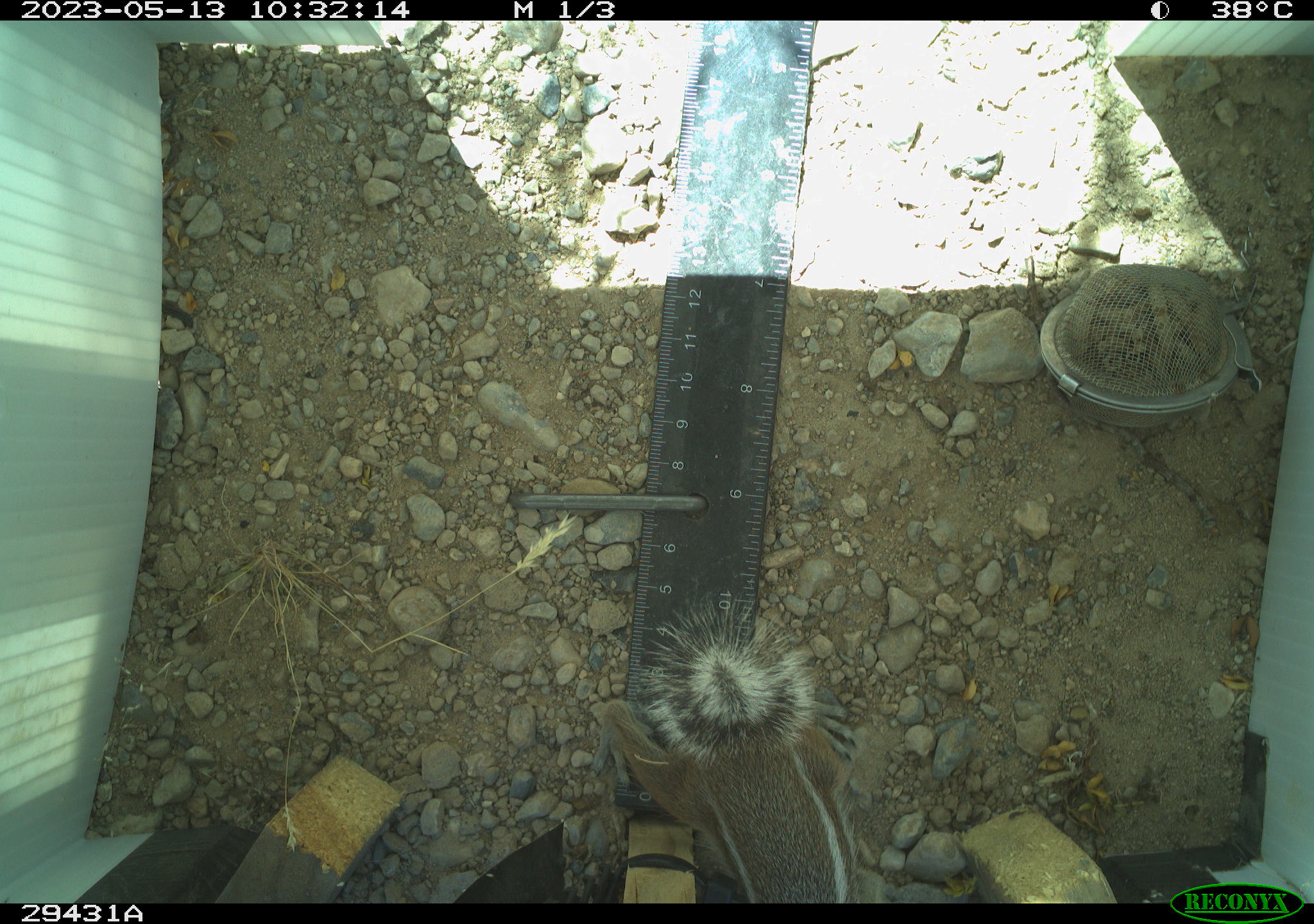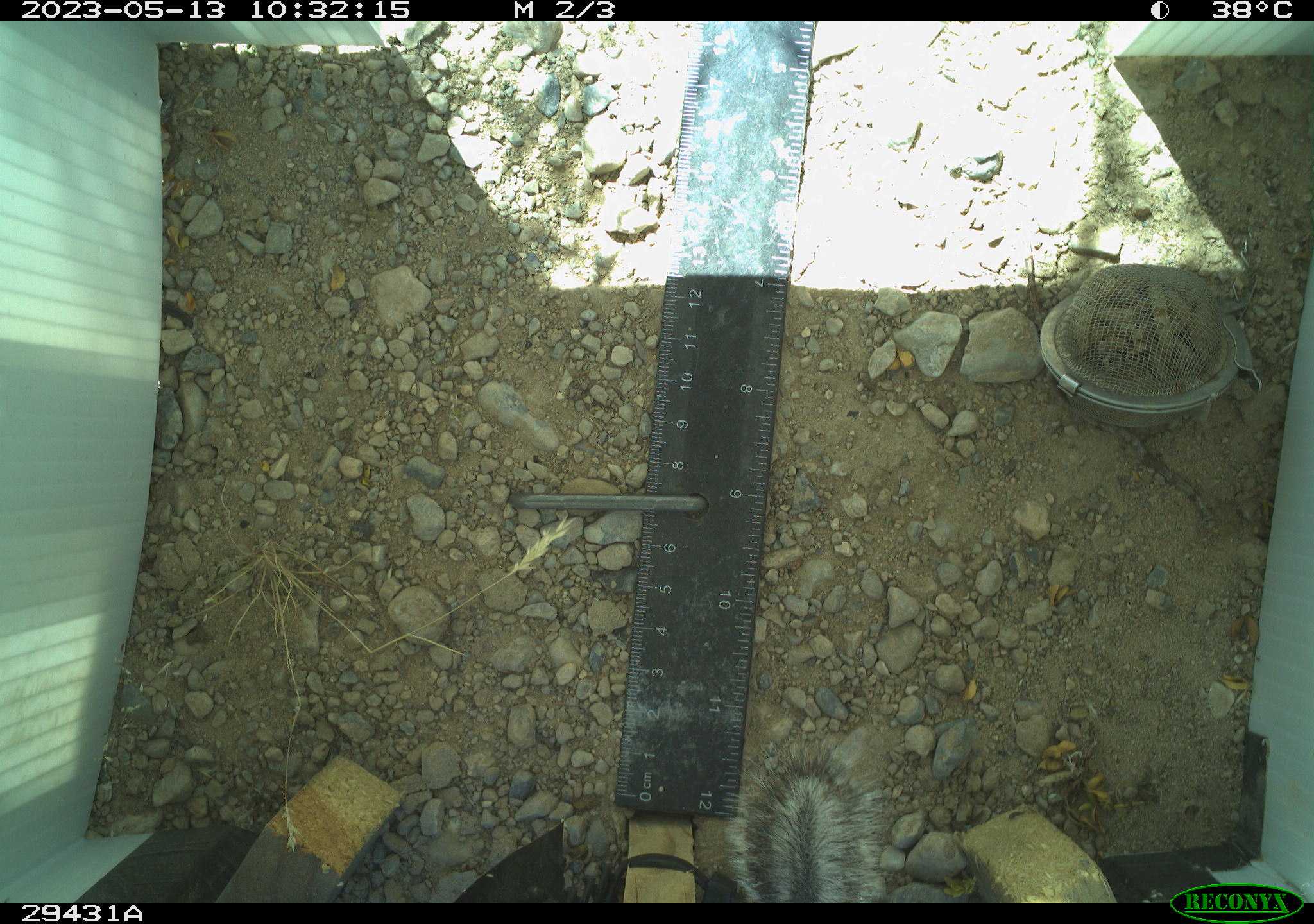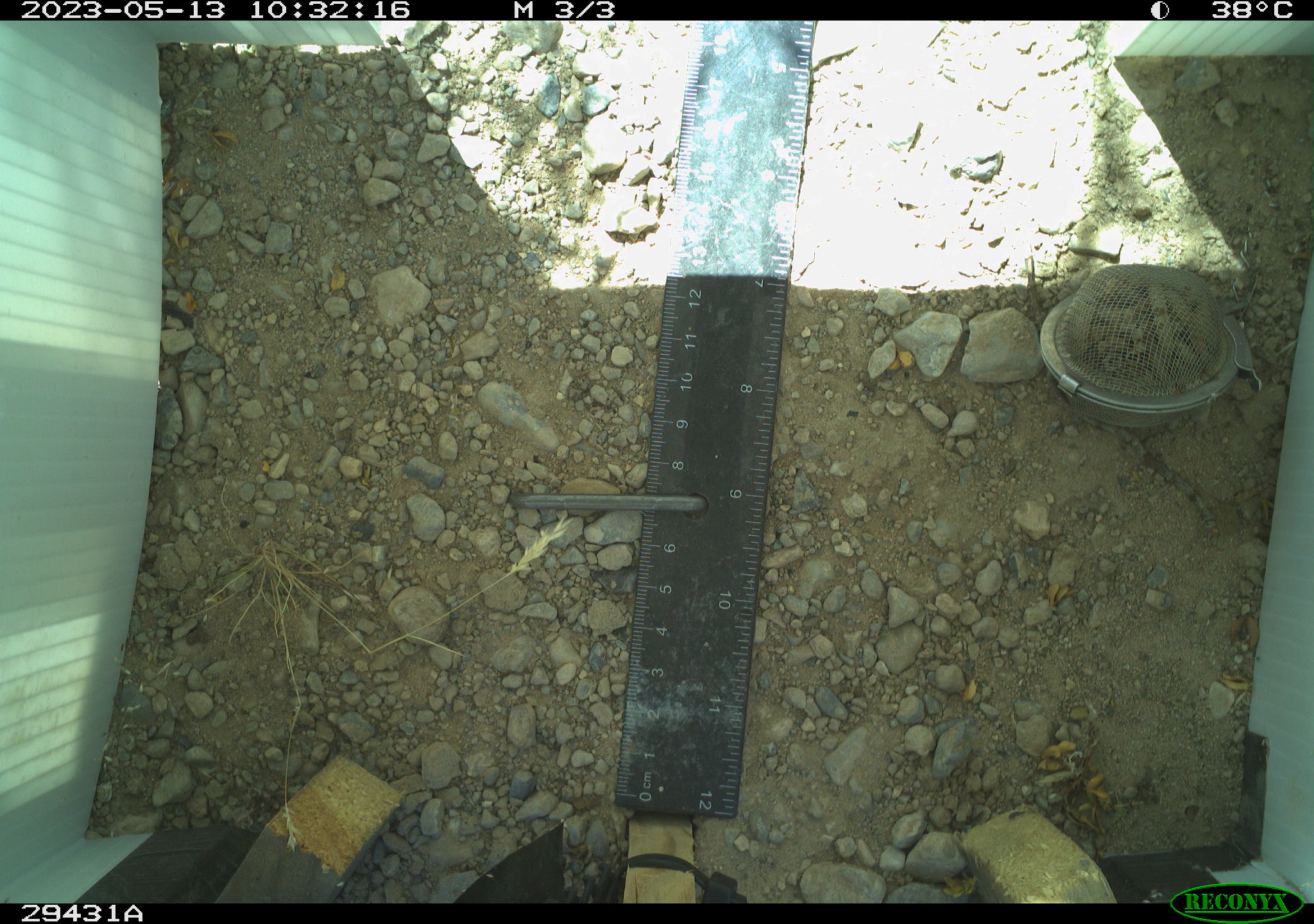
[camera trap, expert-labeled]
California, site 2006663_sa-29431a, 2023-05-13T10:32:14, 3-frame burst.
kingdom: Animalia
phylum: Chordata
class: Mammalia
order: Rodentia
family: Sciuridae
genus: Ammospermophilus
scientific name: Ammospermophilus leucurus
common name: white-tailed antelope squirrel